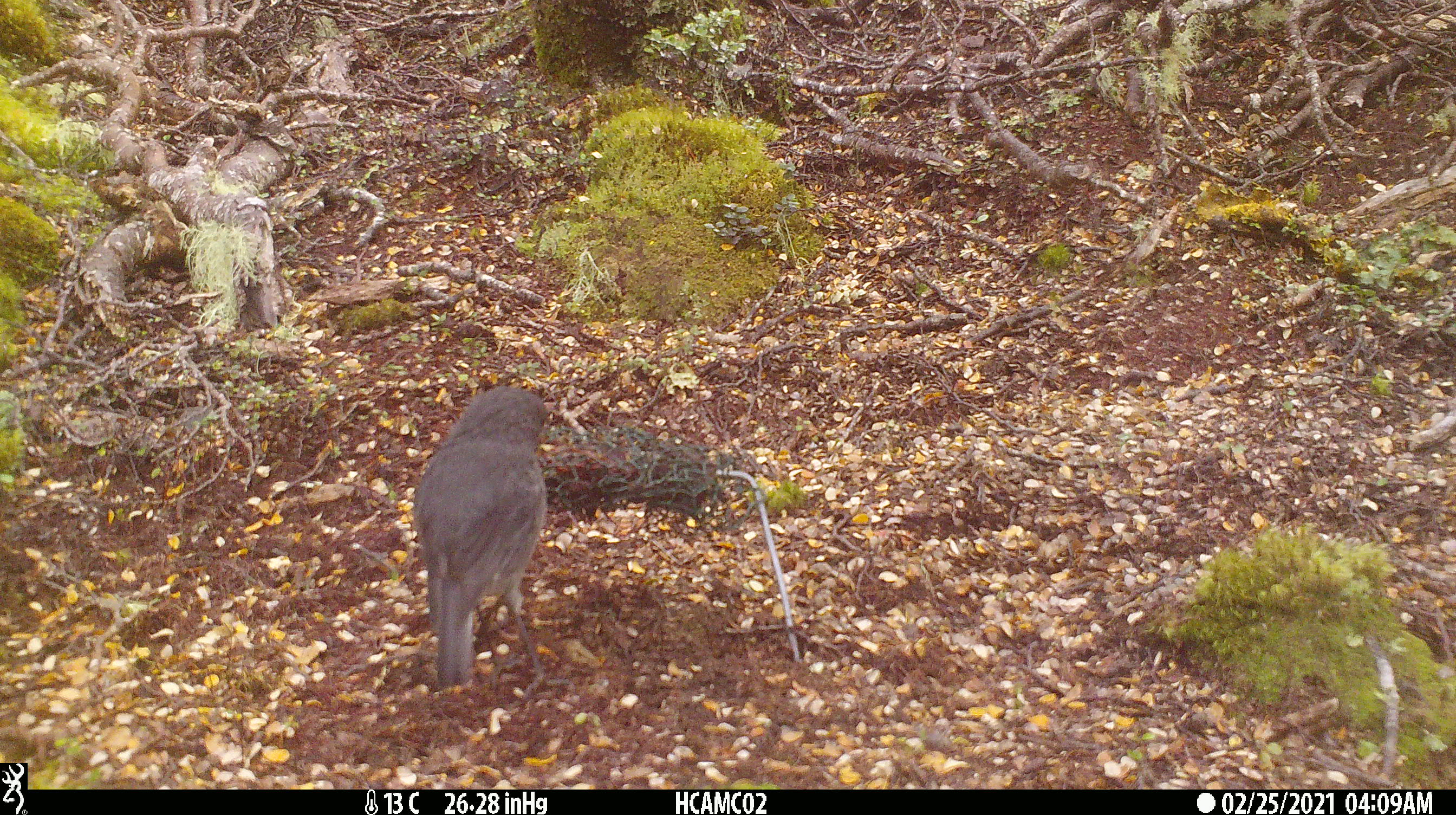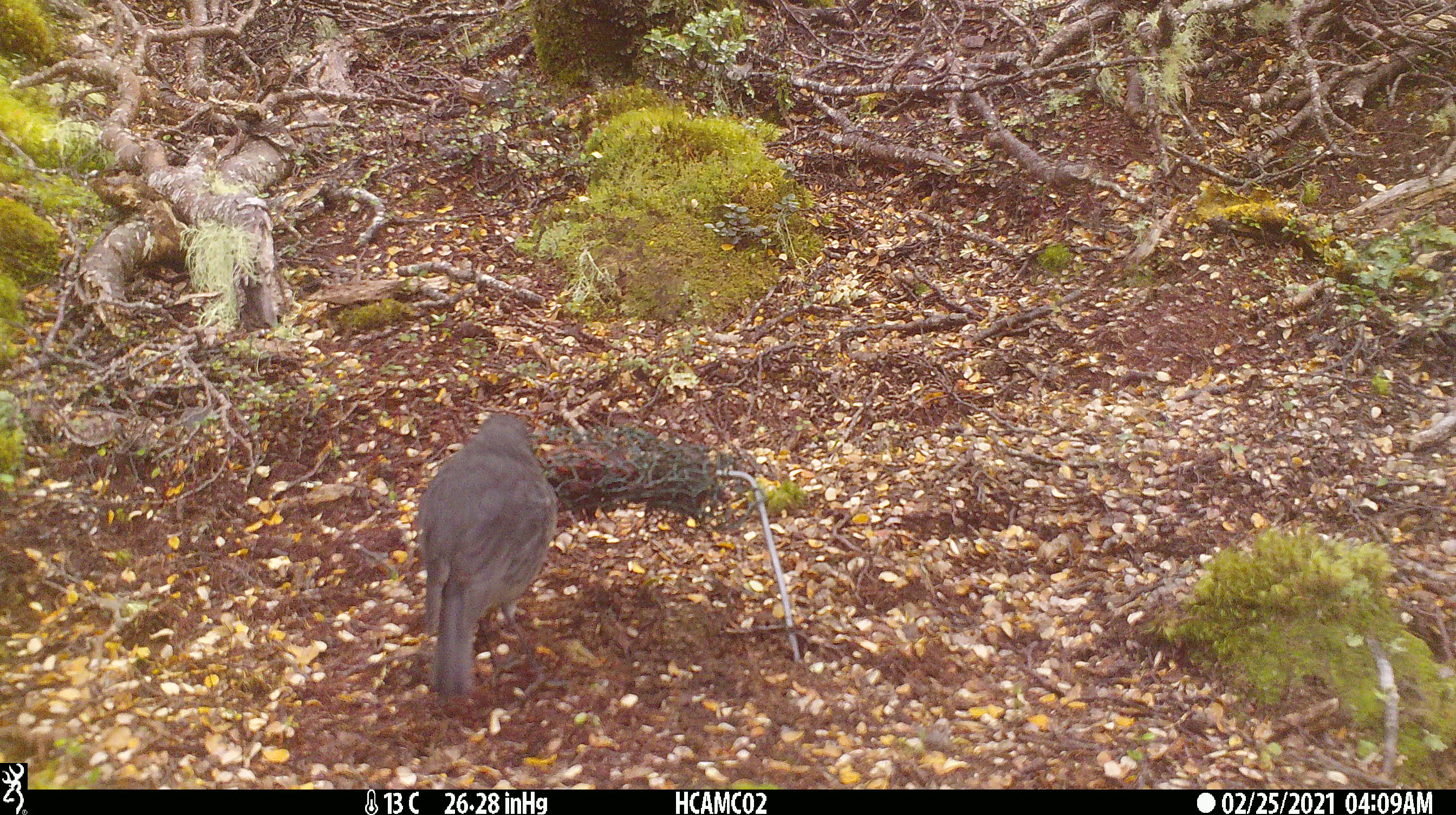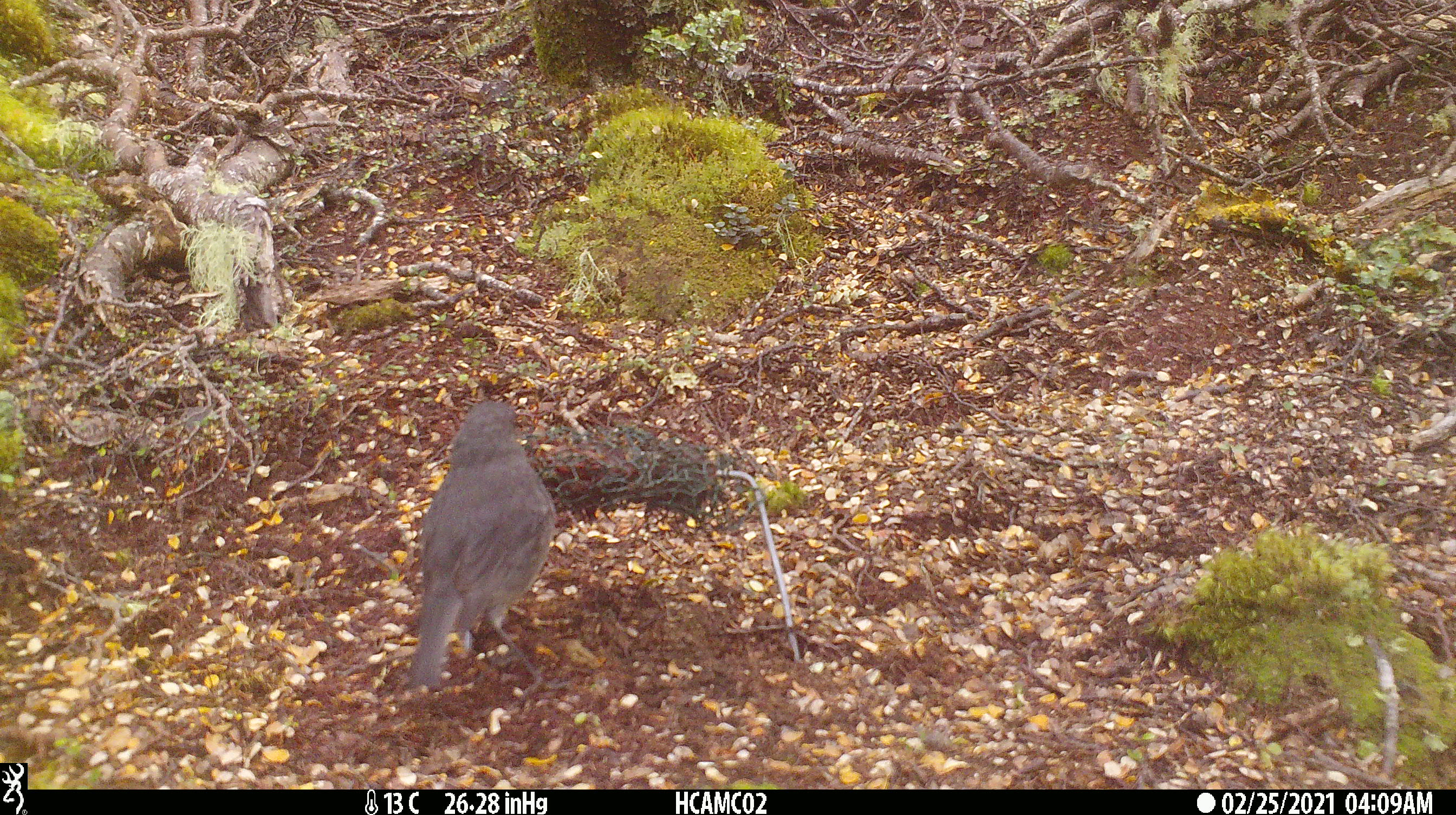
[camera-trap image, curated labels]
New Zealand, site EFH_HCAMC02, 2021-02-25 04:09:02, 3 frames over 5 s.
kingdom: Animalia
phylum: Chordata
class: Aves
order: Passeriformes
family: Petroicidae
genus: Petroica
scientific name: Petroica australis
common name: new zealand robin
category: robin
Robin (new zealand robin) (Petroica australis).